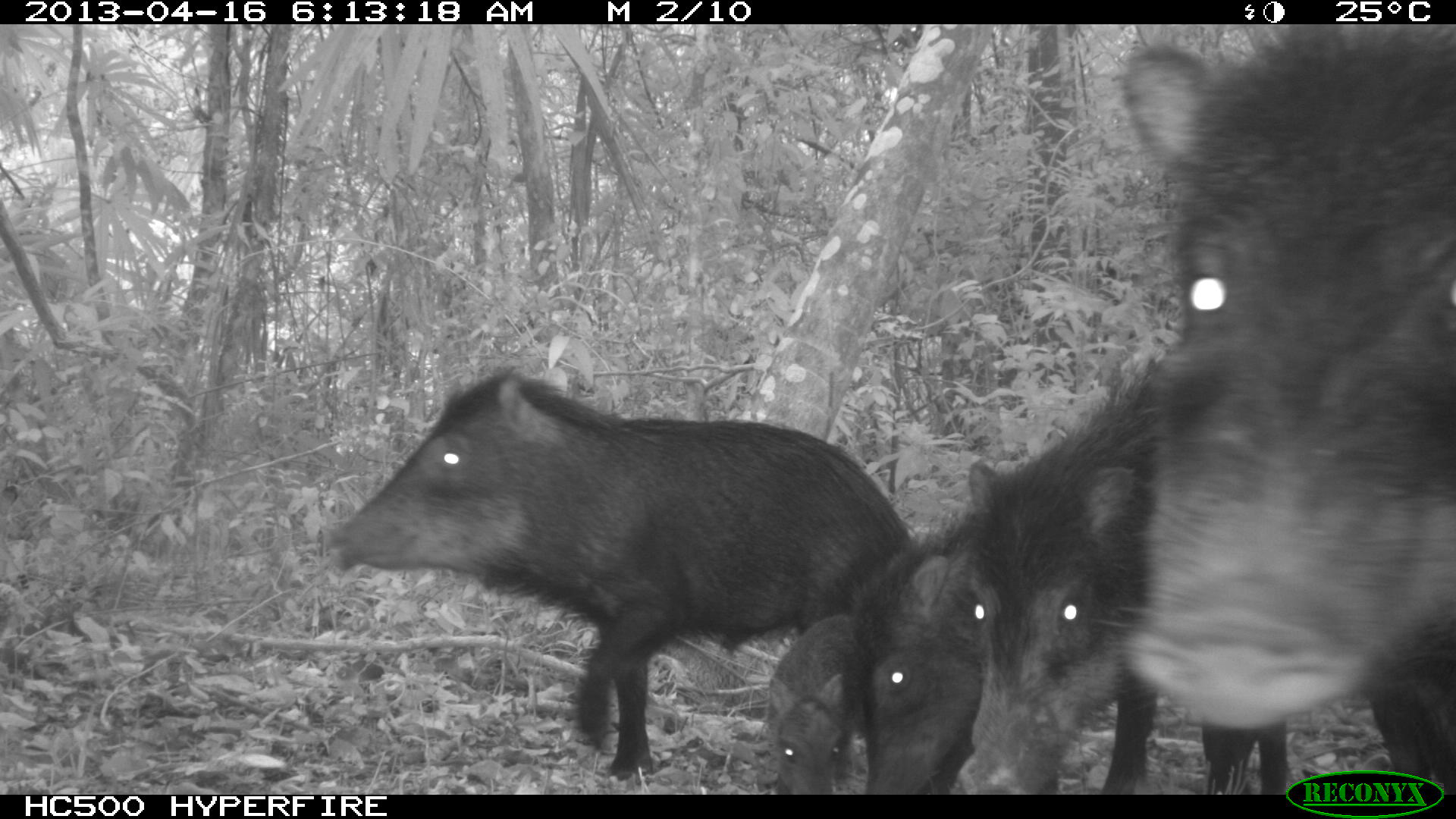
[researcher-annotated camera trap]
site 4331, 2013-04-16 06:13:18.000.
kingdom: Animalia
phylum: Chordata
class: Mammalia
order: Artiodactyla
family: Tayassuidae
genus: Tayassu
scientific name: Tayassu pecari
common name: white-lipped peccary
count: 5